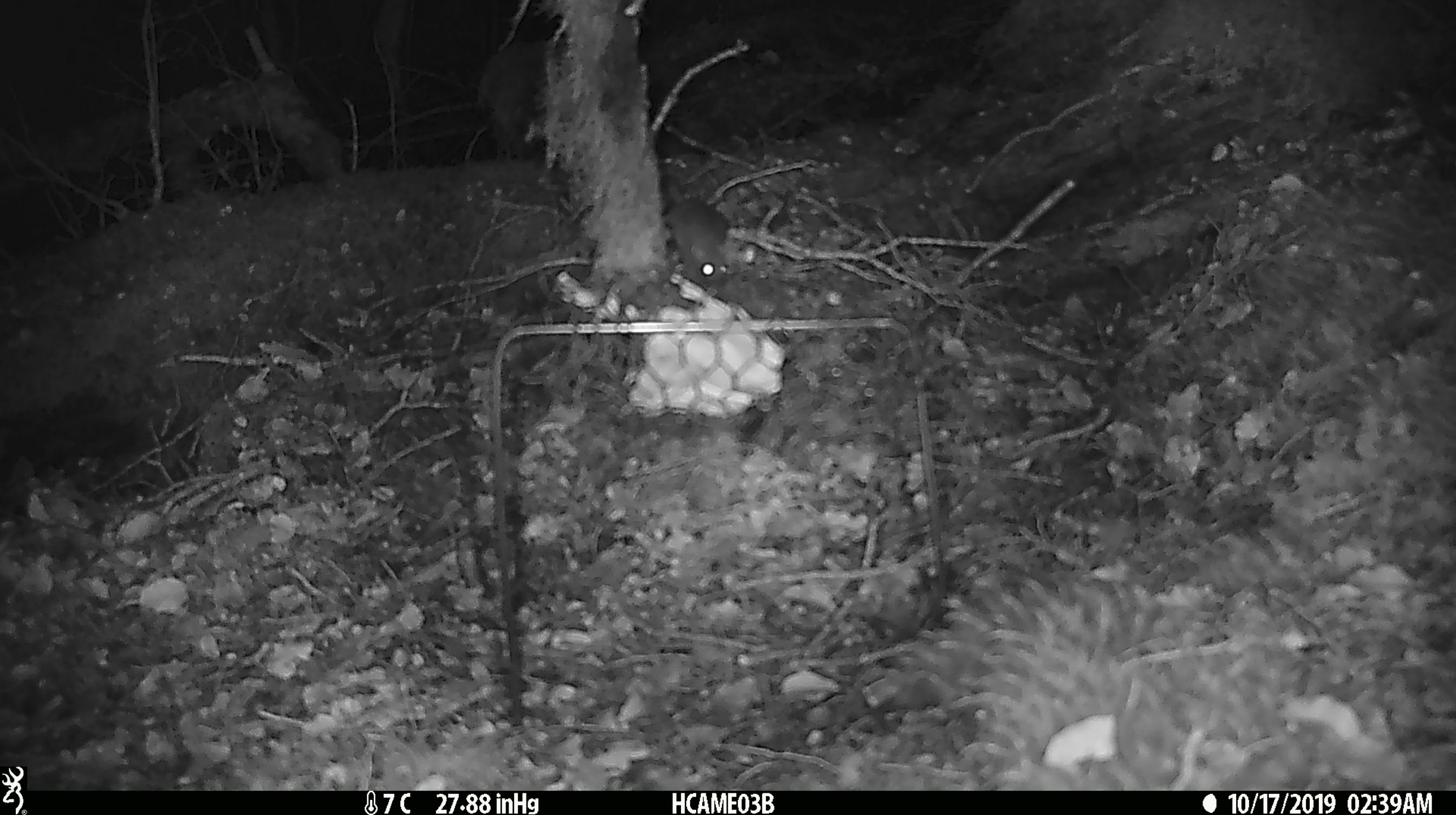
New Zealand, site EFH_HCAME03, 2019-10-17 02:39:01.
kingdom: Animalia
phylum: Chordata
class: Mammalia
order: Rodentia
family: Muridae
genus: Mus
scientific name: Mus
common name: mouse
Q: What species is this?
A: Mouse (Mus).